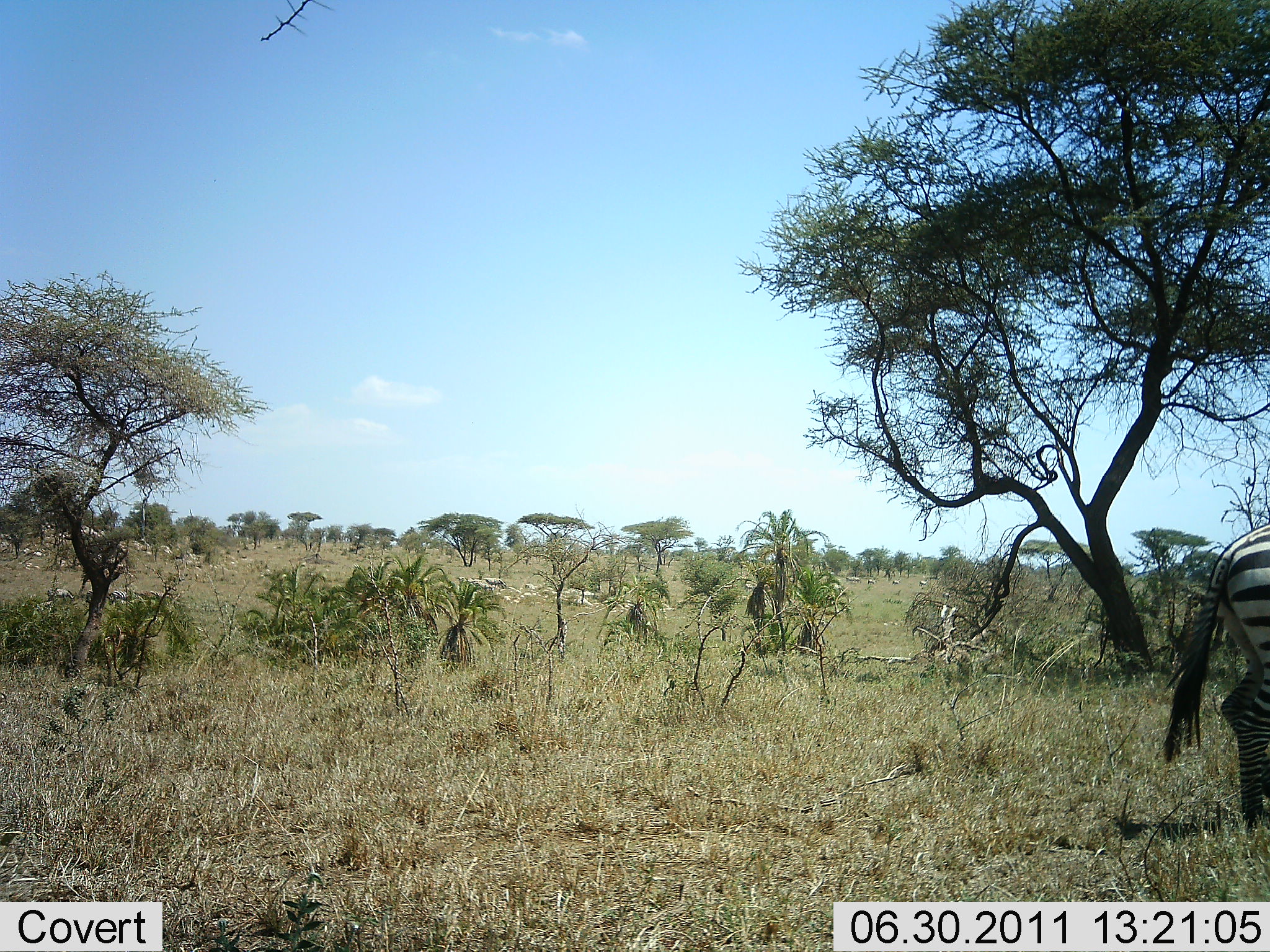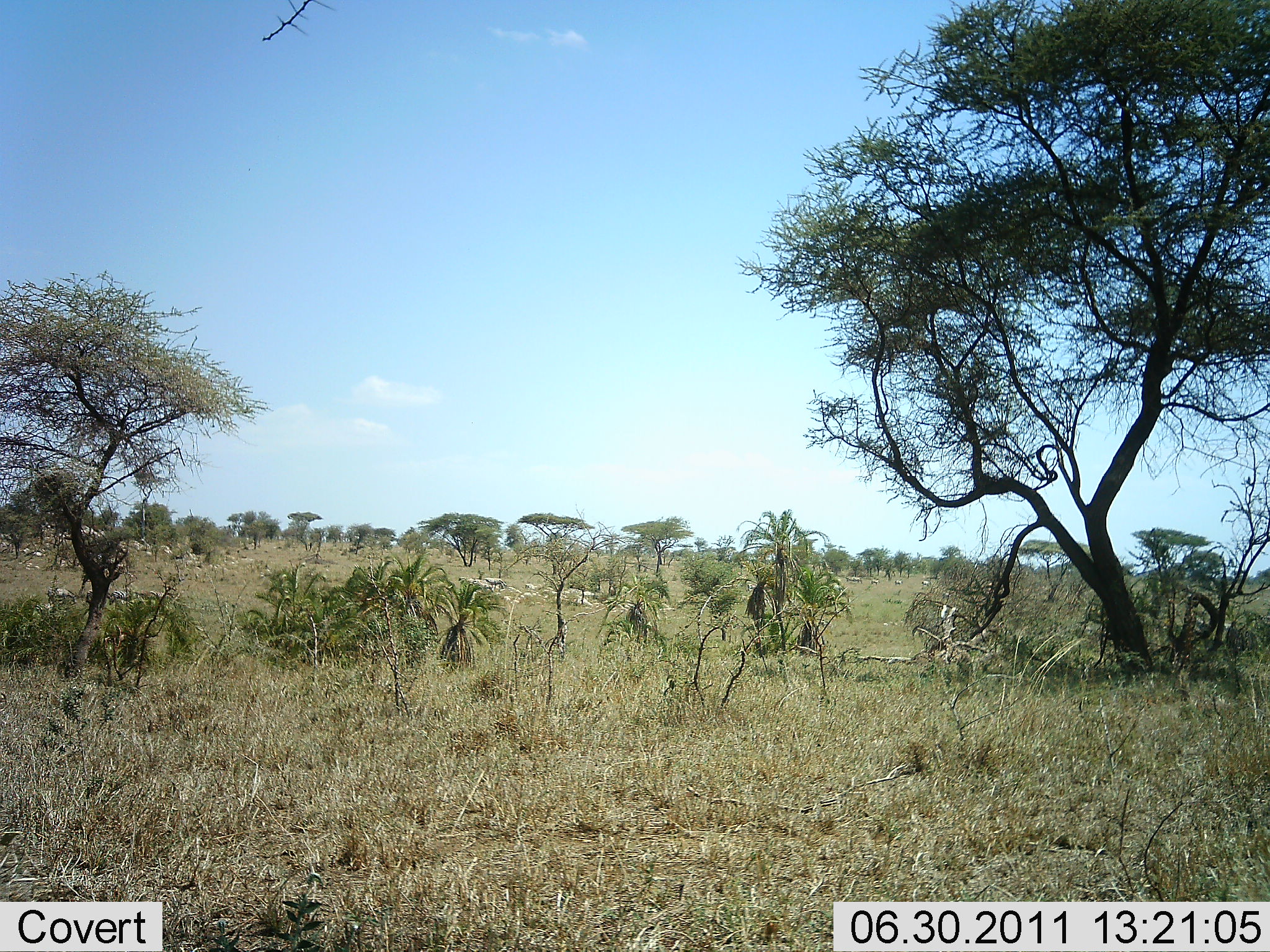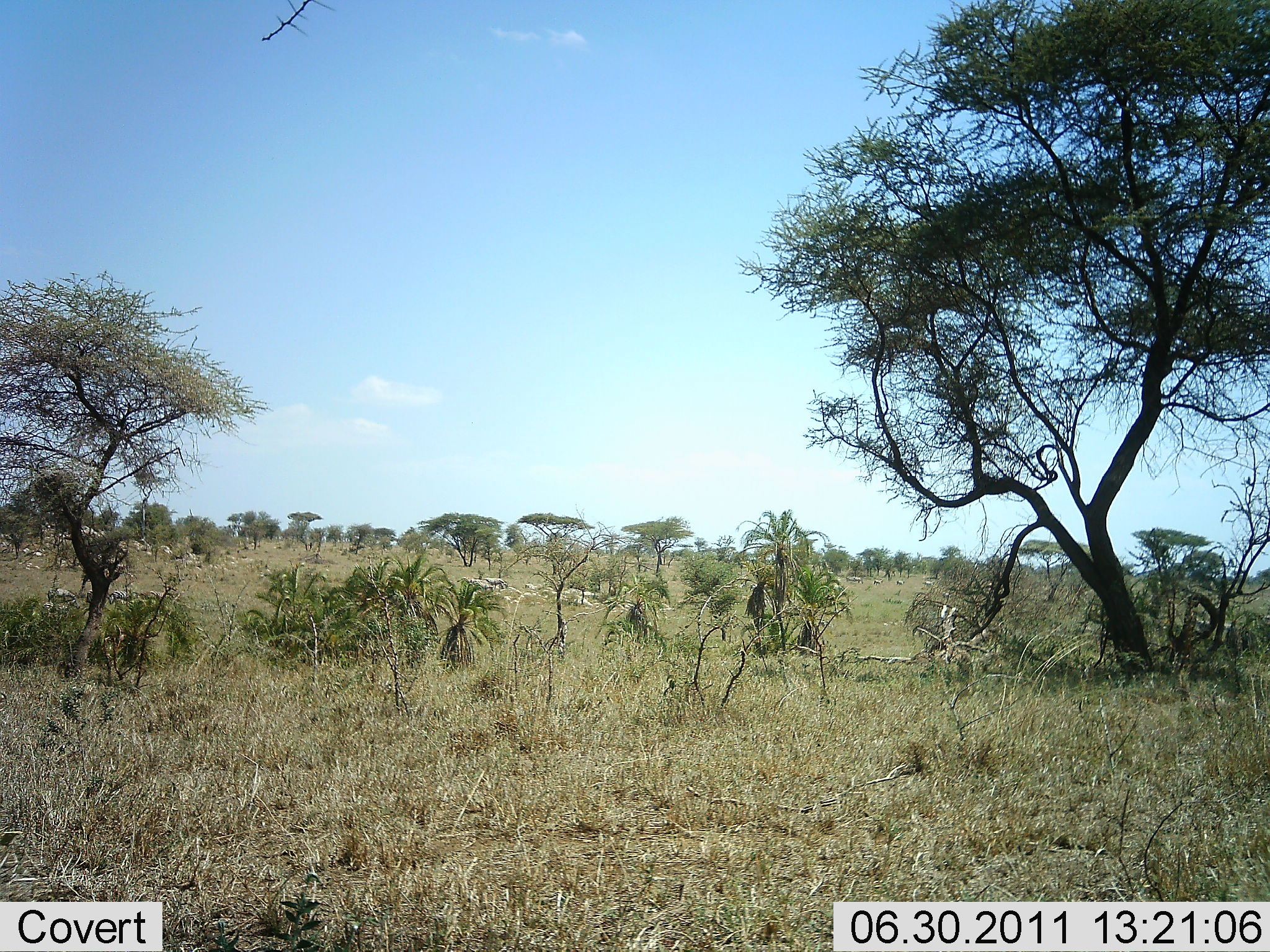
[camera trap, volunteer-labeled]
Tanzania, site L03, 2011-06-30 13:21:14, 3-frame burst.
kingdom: Animalia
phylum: Chordata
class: Mammalia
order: Perissodactyla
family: Equidae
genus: Equus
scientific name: Equus quagga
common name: plains zebra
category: zebra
Zebra (plains zebra) (Equus quagga), count 1. Behavior (volunteer vote fractions): standing 10%, resting 0%, moving 100%, interacting 0%. Young present (vote fraction): 0%. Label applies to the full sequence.